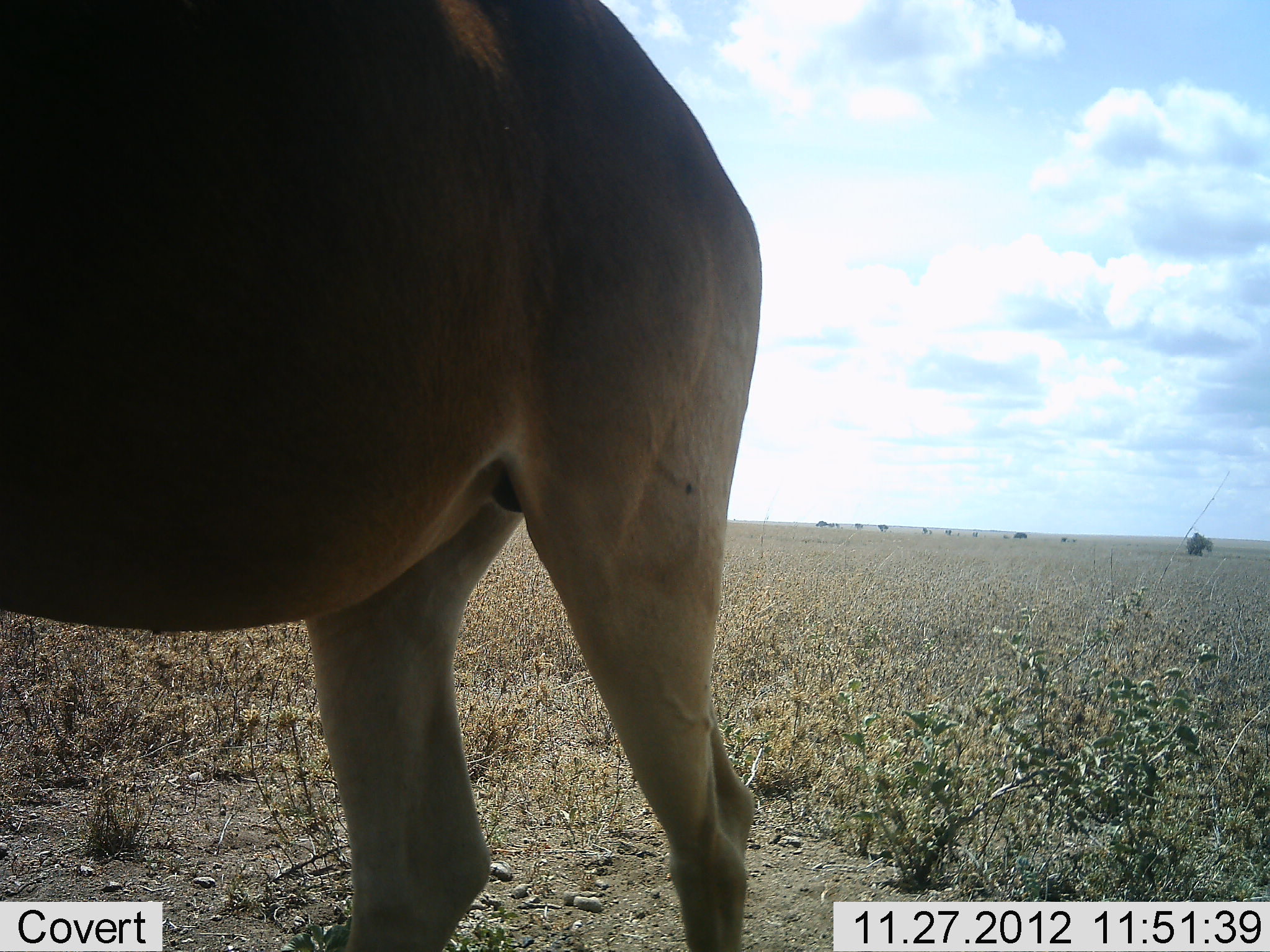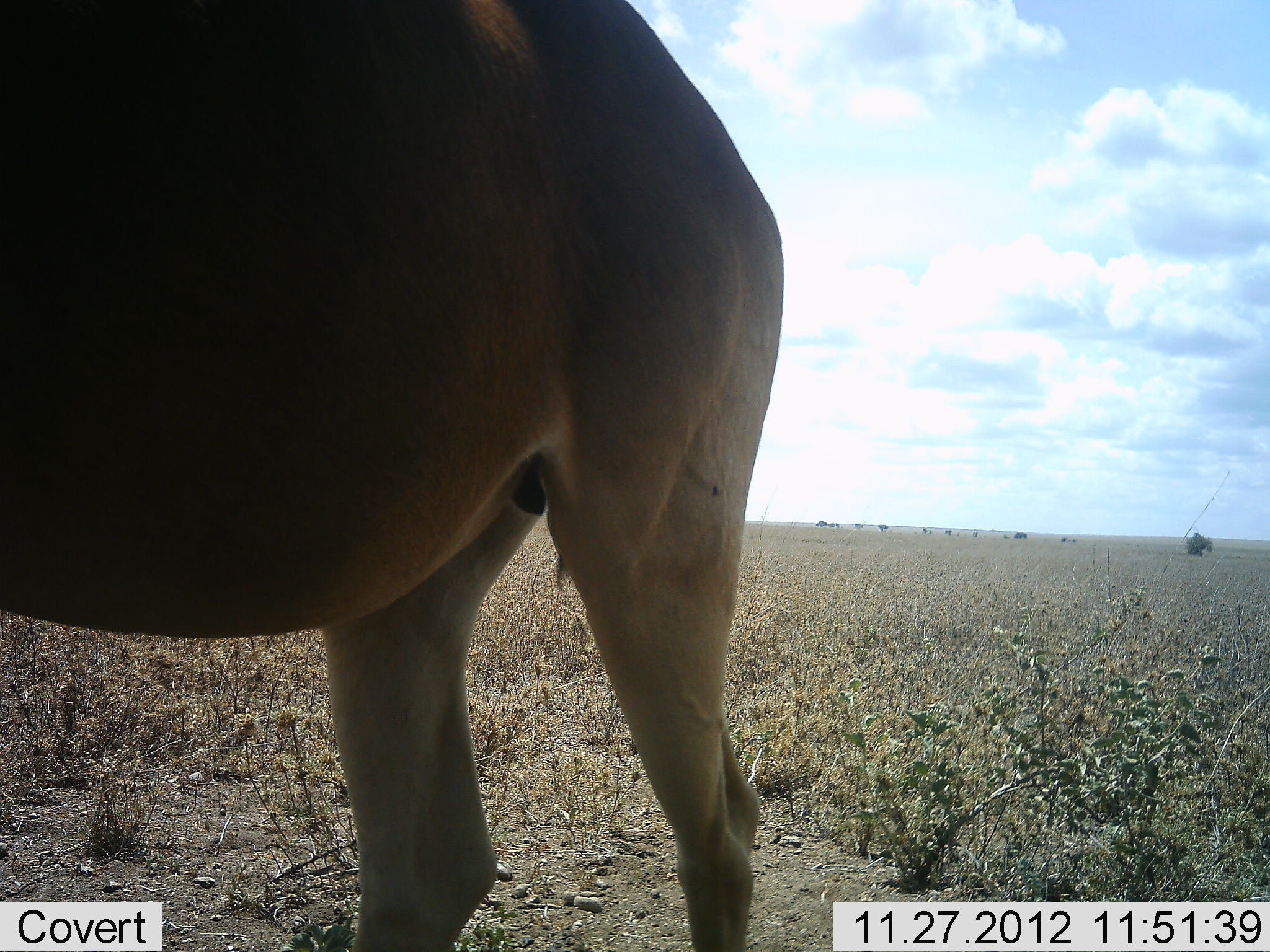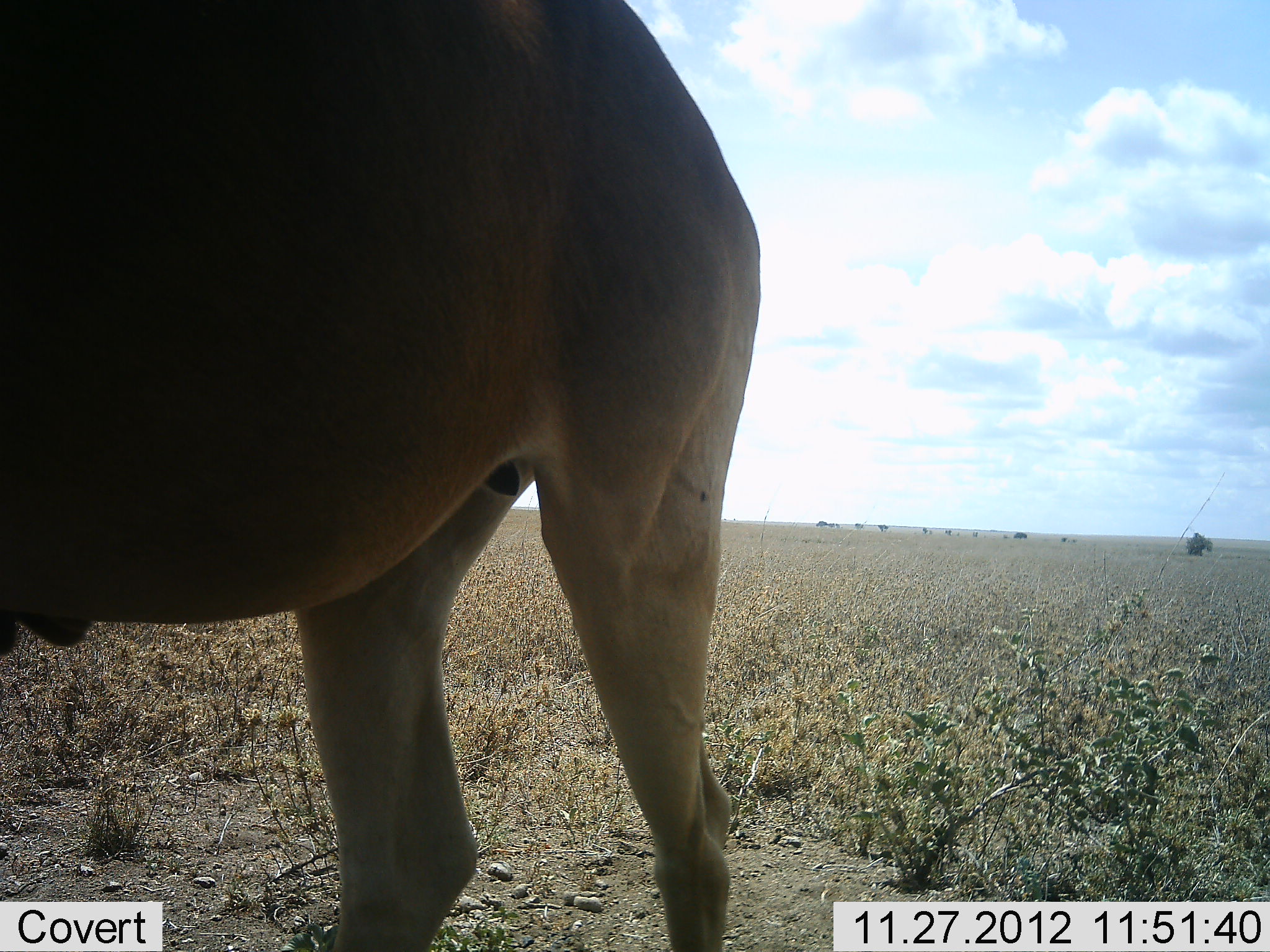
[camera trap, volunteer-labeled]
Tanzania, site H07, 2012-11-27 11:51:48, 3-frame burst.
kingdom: Animalia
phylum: Chordata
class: Mammalia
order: Artiodactyla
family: Bovidae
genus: Alcelaphus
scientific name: Alcelaphus buselaphus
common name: hartebeest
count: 1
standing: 100%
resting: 0%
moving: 10%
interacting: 0%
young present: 0%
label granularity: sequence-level